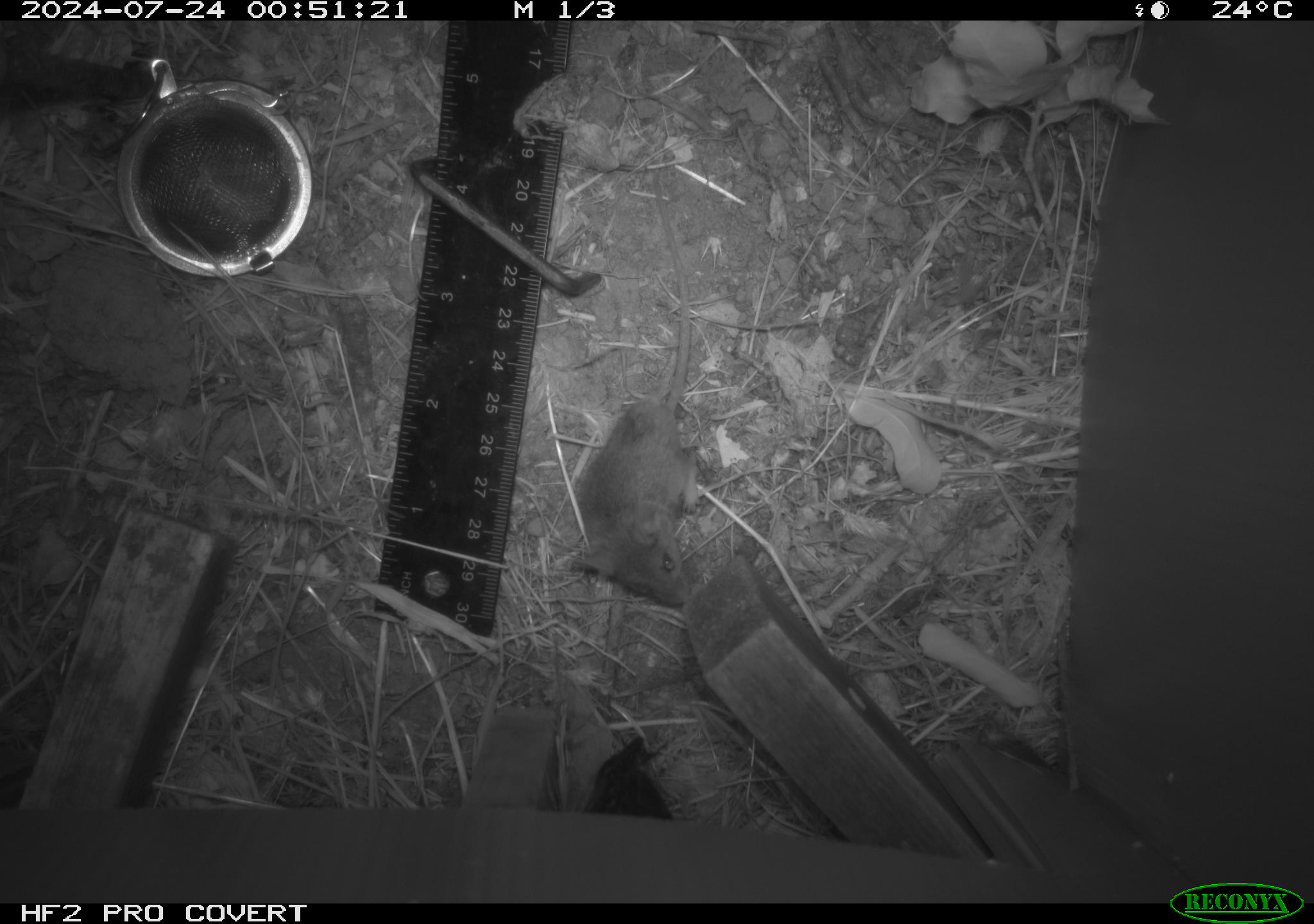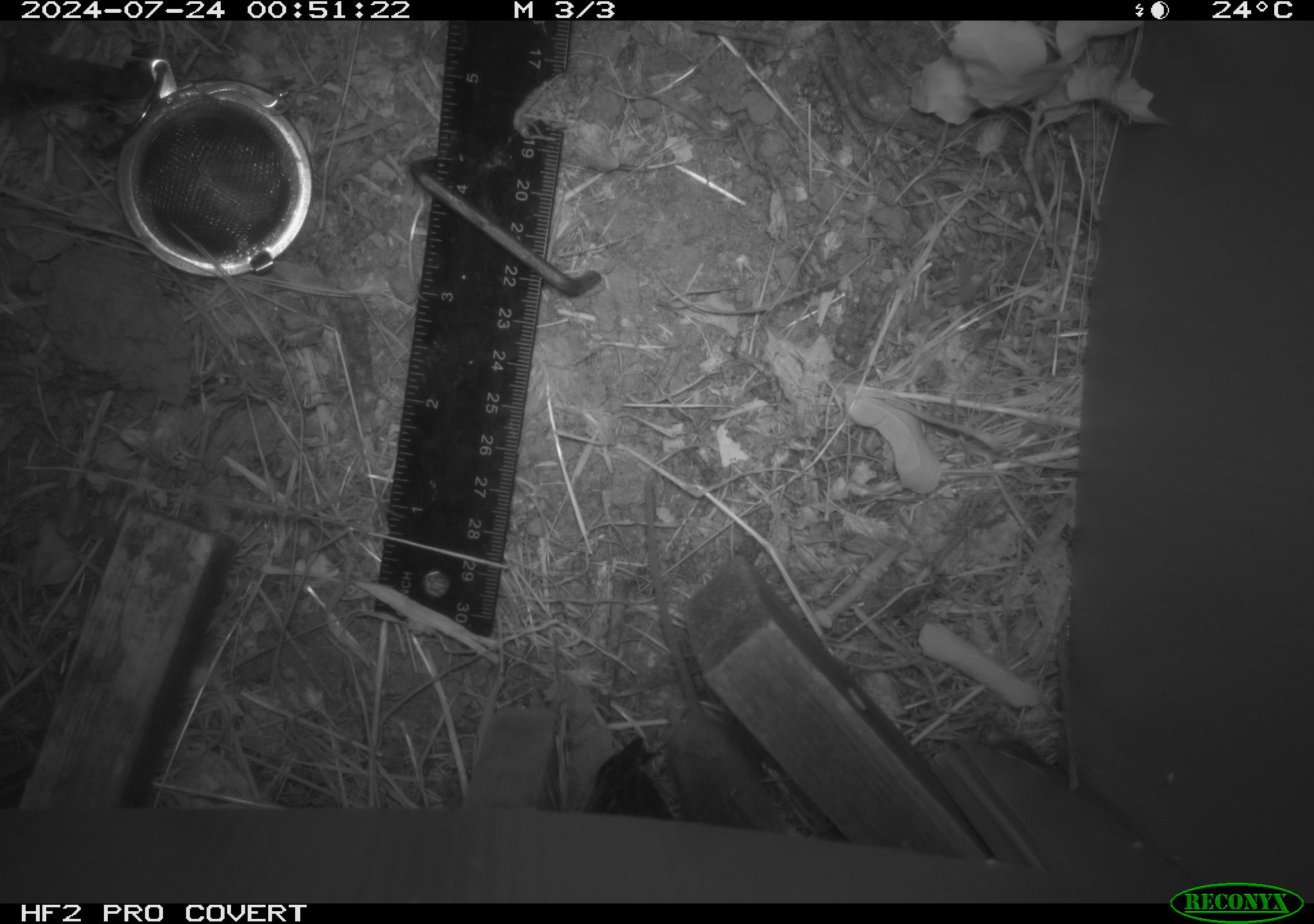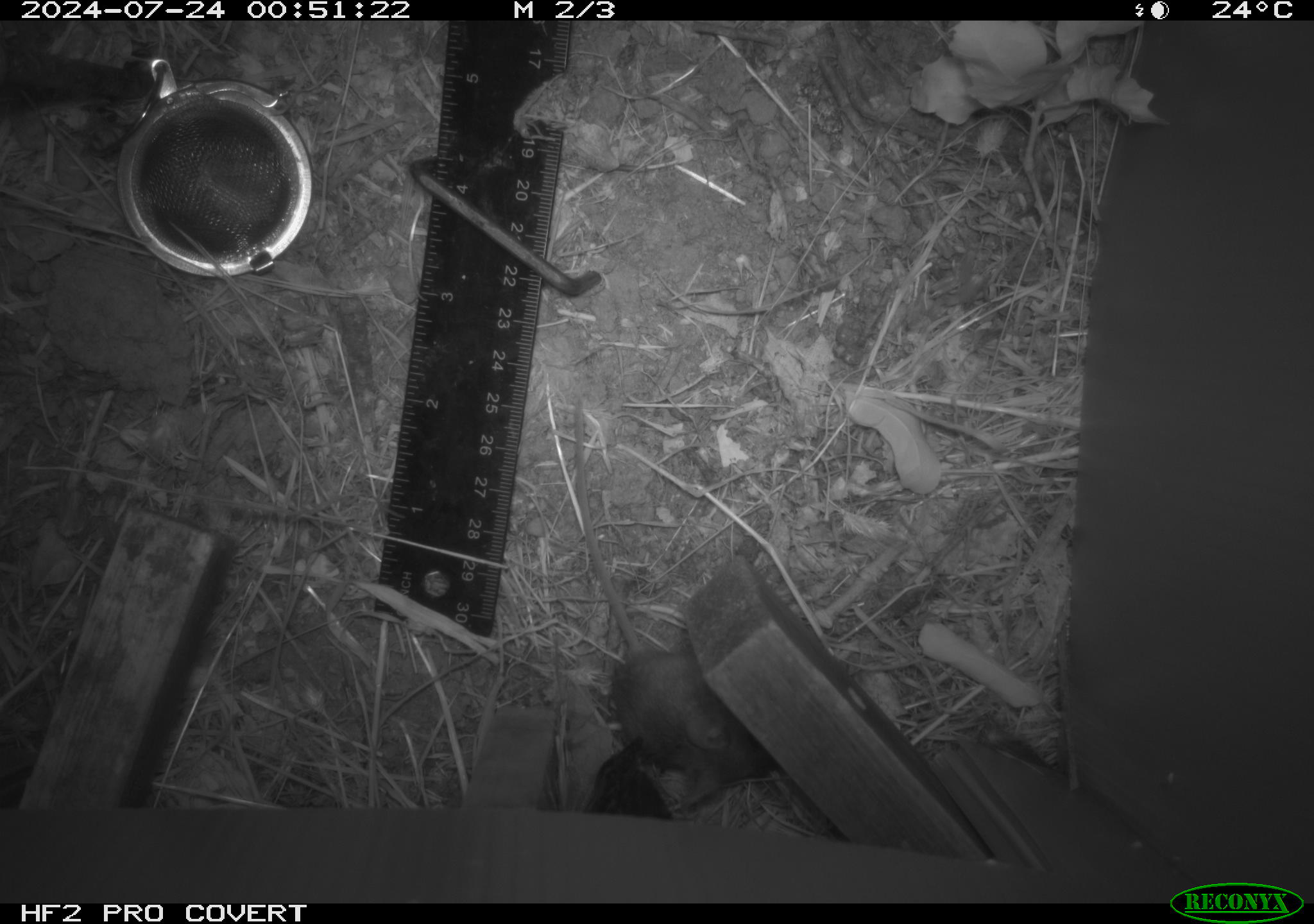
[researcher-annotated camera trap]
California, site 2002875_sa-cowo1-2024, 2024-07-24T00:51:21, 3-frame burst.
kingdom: Animalia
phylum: Chordata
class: Mammalia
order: Rodentia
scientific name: Rodentia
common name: mouse species